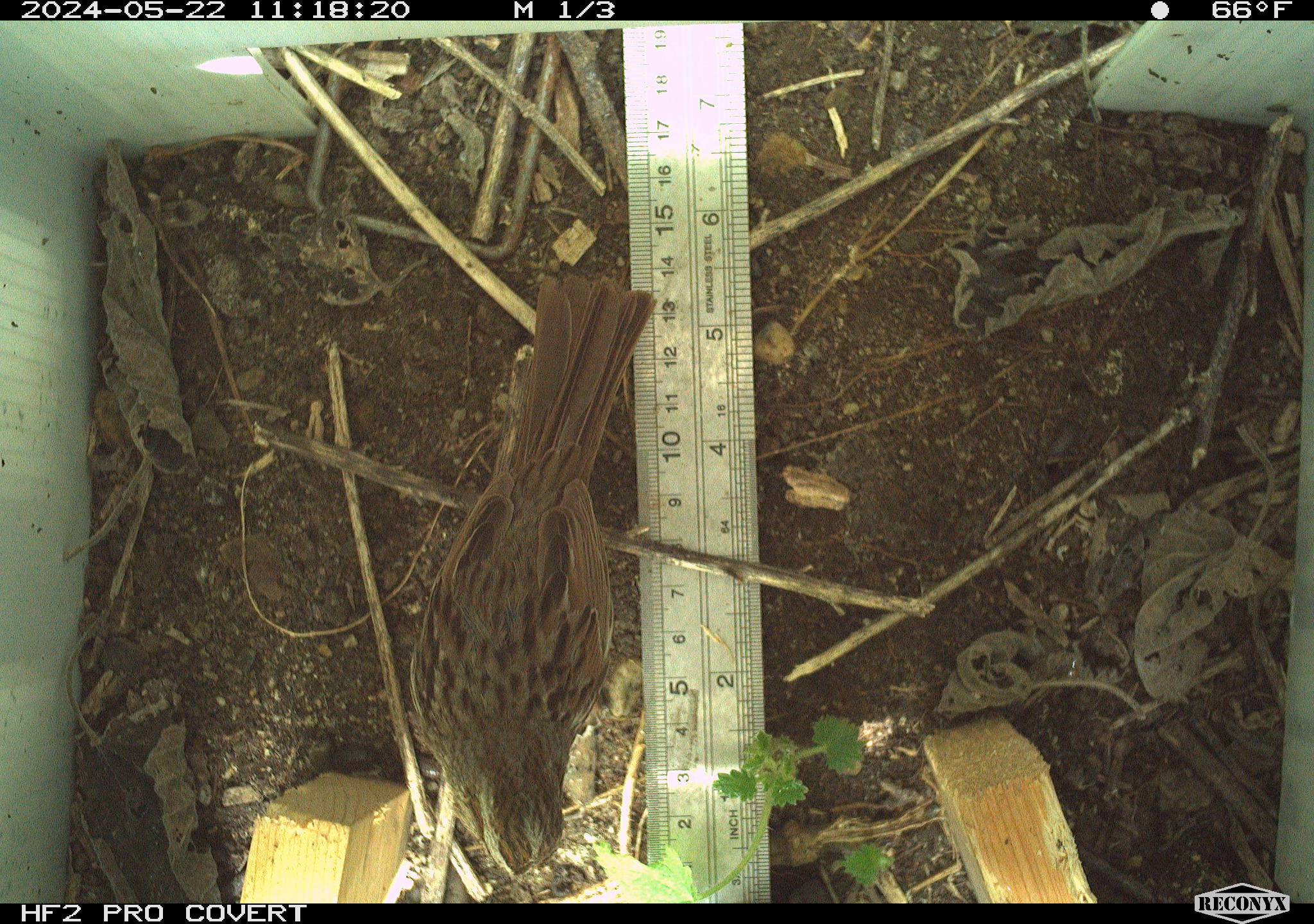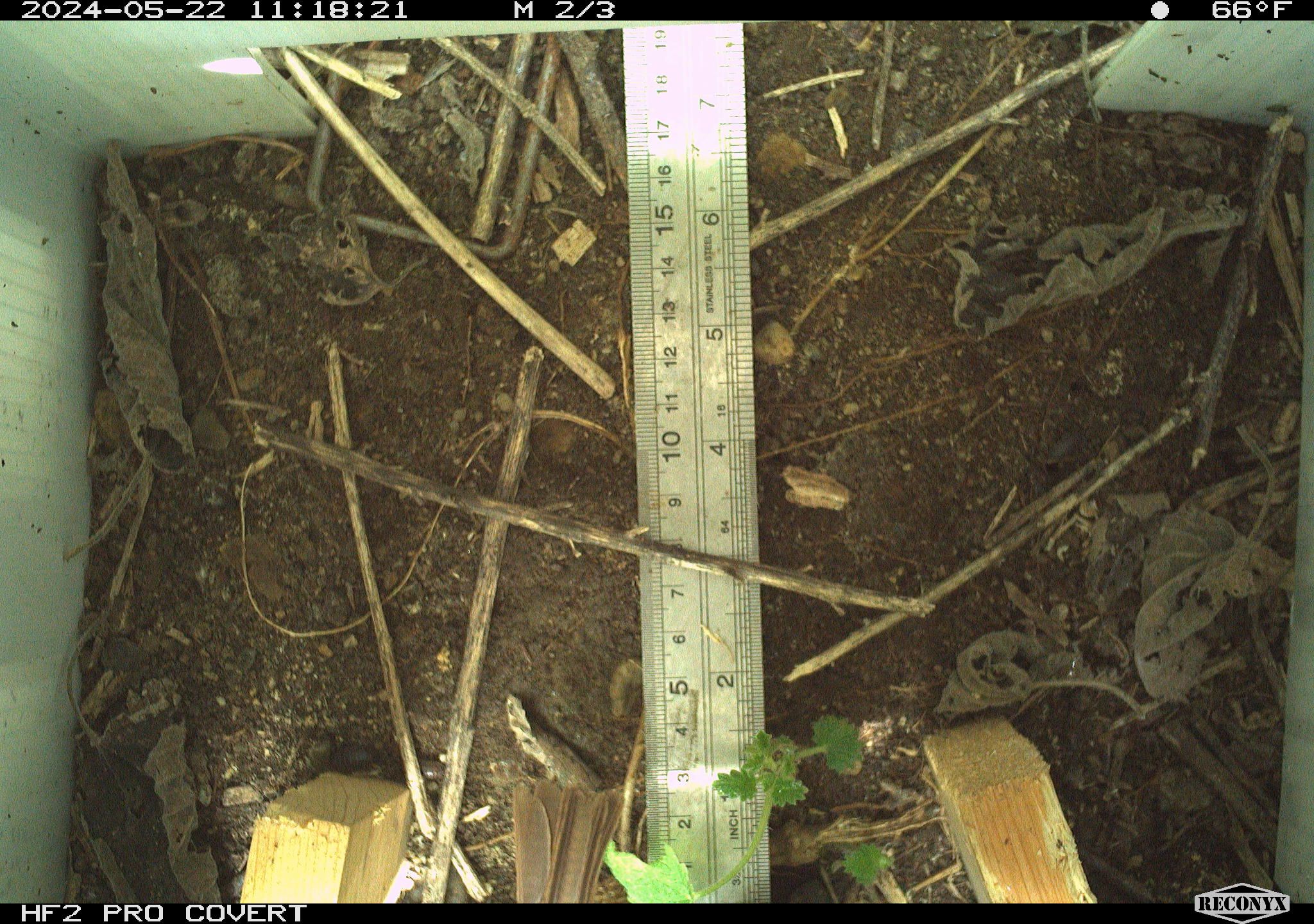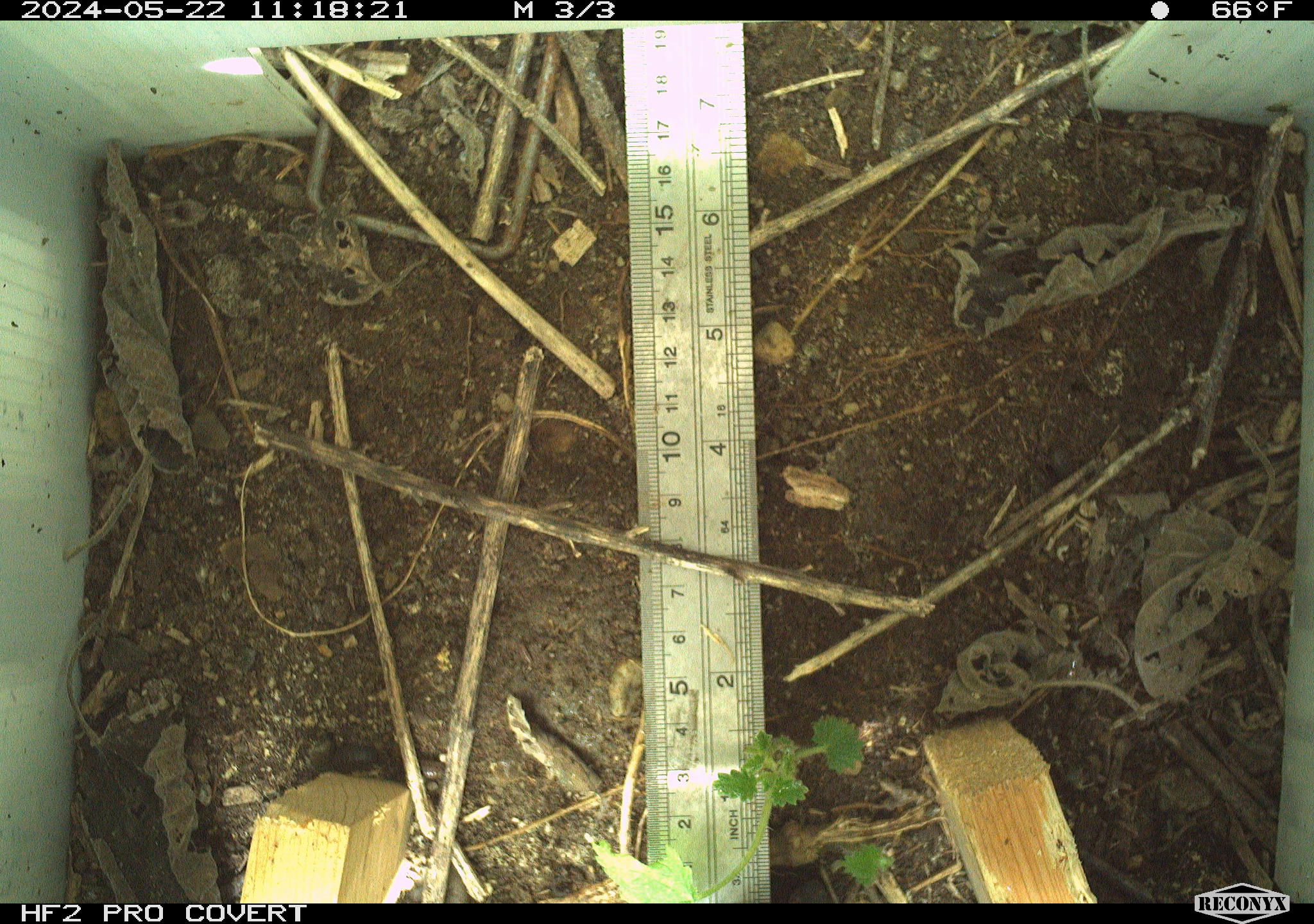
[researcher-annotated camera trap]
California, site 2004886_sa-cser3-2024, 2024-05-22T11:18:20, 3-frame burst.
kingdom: Animalia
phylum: Chordata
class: Aves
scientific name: Aves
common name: bird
Bird (Aves).